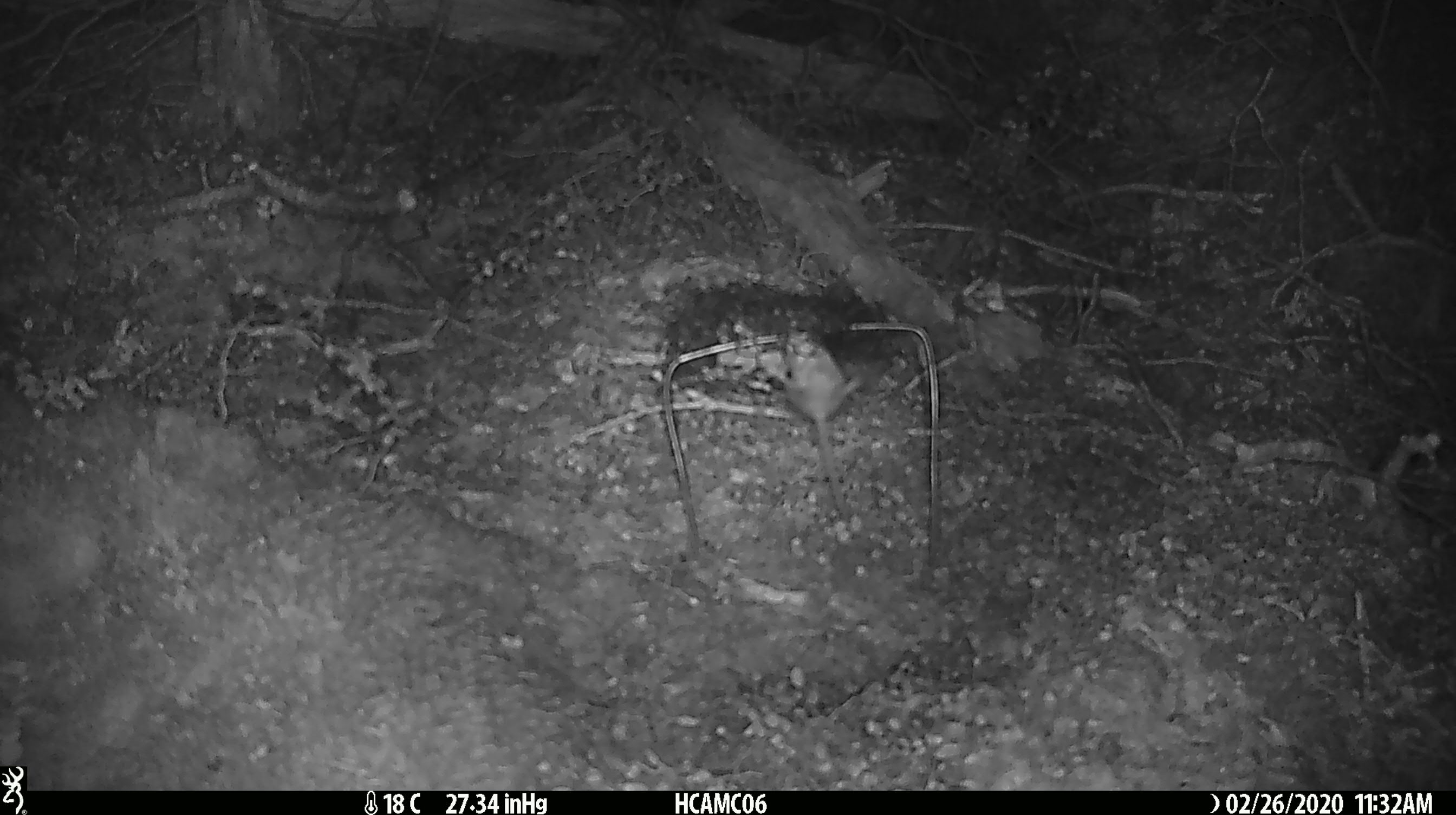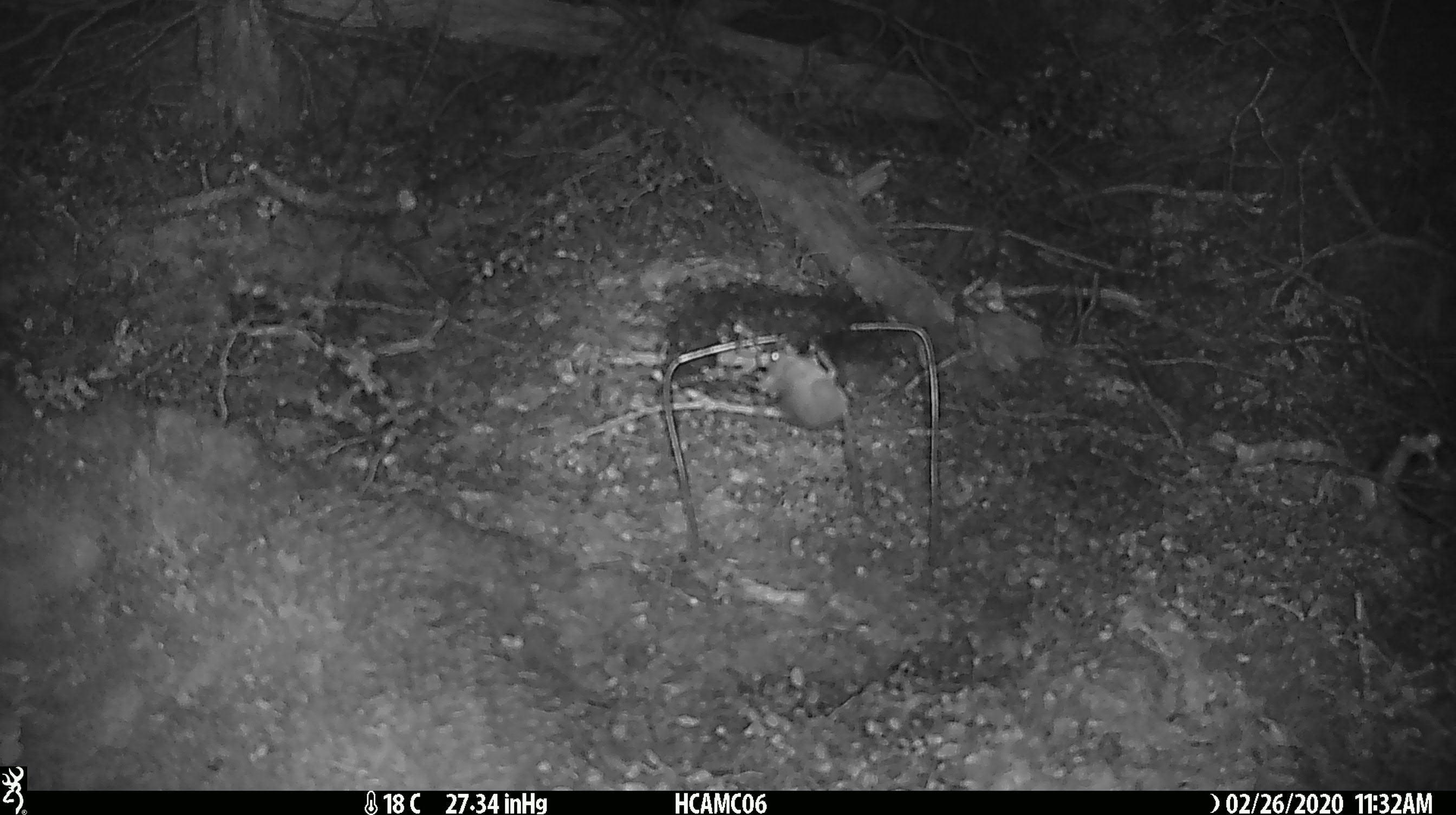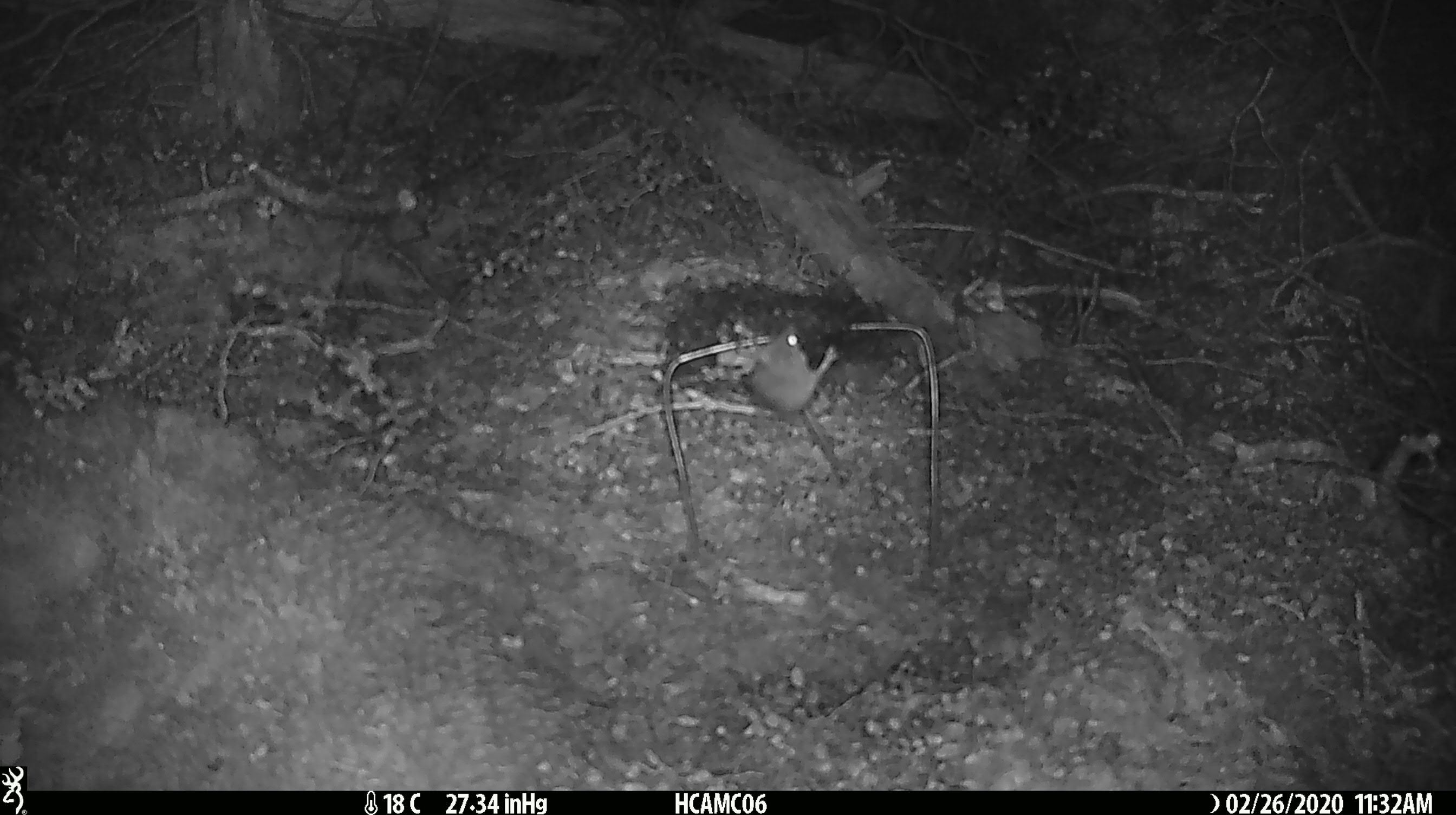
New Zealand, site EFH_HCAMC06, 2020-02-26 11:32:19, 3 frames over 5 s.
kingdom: Animalia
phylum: Chordata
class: Mammalia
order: Rodentia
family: Muridae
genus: Mus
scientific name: Mus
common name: mouse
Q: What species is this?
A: Mouse (Mus).